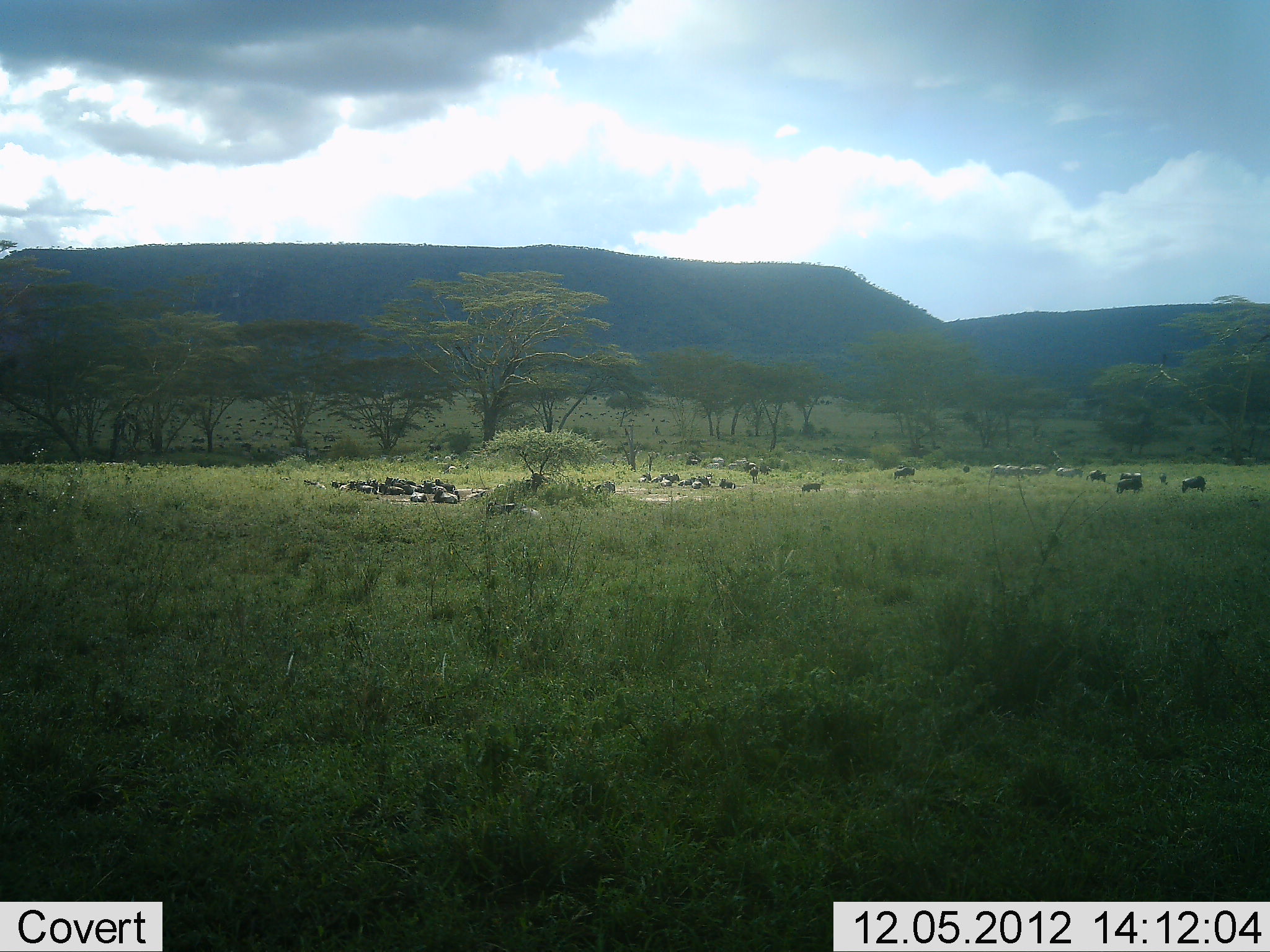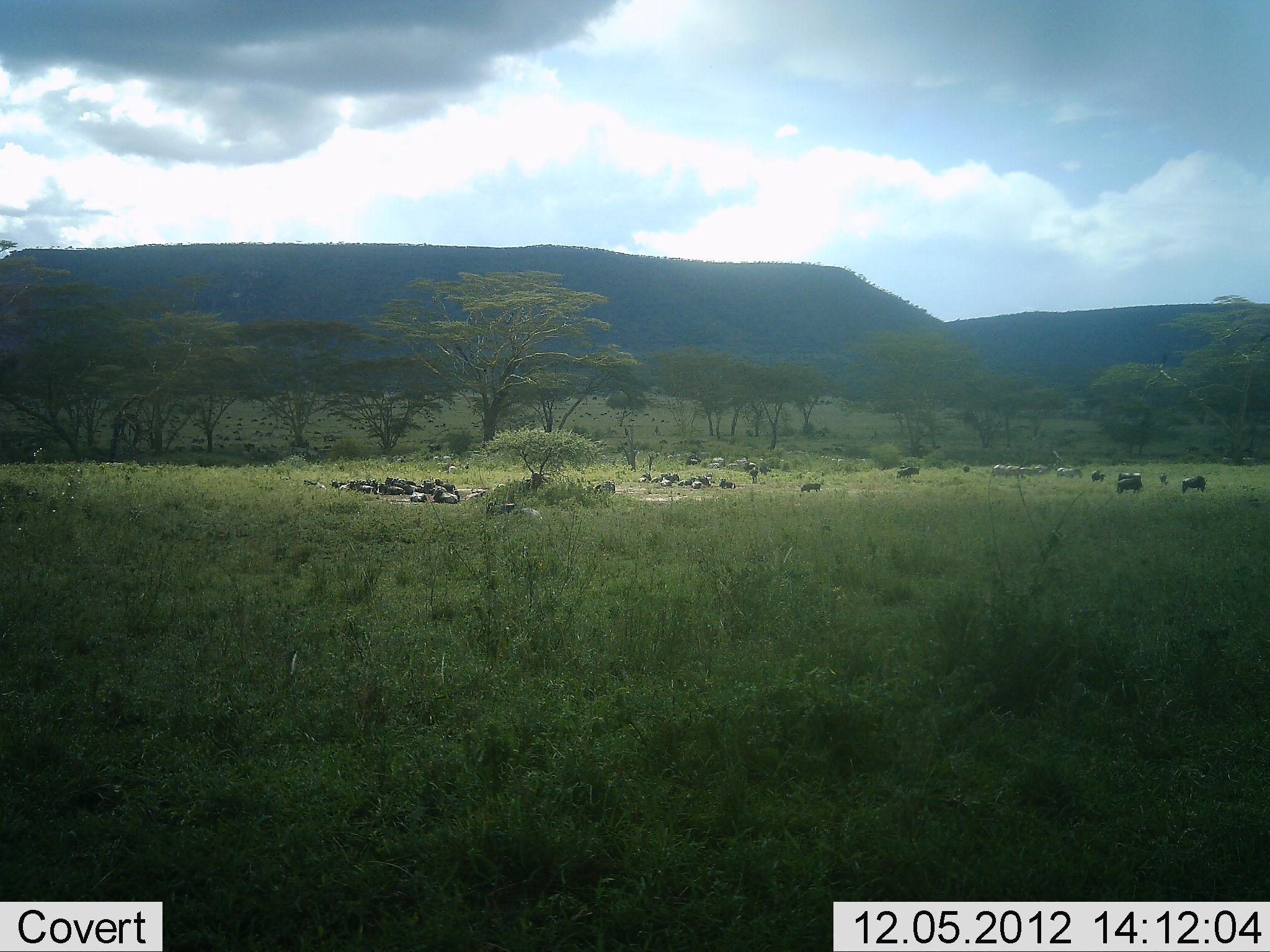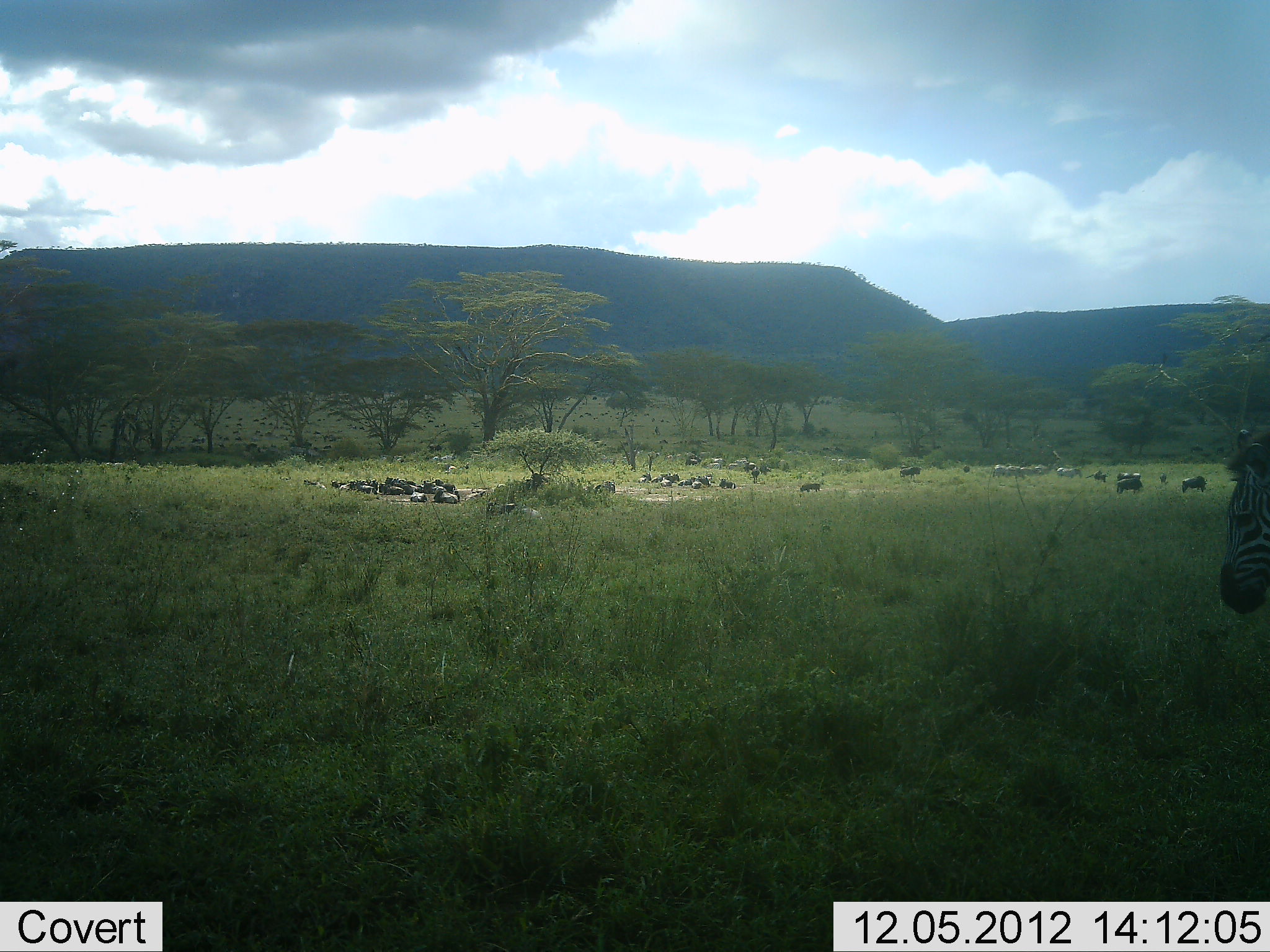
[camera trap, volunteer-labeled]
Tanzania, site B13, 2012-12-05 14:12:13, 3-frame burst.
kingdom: Animalia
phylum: Chordata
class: Mammalia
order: Artiodactyla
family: Bovidae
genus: Connochaetes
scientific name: Connochaetes taurinus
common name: blue wildebeest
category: wildebeest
Wildebeest (blue wildebeest) (Connochaetes taurinus), count 11-50. Behavior (volunteer vote fractions): standing 38%, resting 100%, moving 15%, interacting 0%. Young present (vote fraction): 0%. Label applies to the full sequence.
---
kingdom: Animalia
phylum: Chordata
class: Mammalia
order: Perissodactyla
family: Equidae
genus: Equus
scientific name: Equus quagga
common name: plains zebra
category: zebra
Zebra (plains zebra) (Equus quagga), count 1. Behavior (volunteer vote fractions): standing 31%, resting 0%, moving 85%, interacting 0%. Young present (vote fraction): 0%. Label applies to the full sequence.